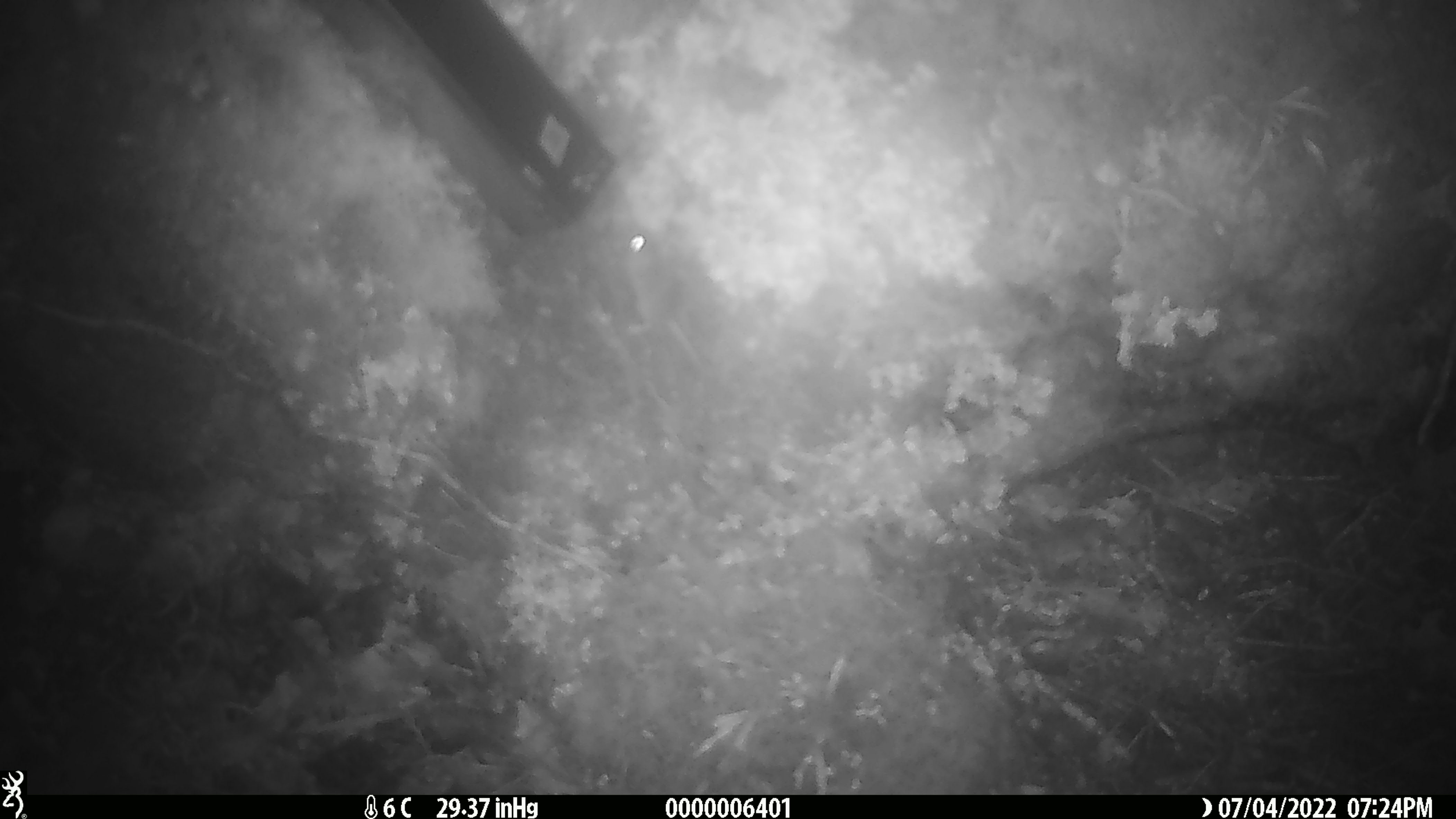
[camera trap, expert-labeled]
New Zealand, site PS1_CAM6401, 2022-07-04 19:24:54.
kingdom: Animalia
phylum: Chordata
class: Mammalia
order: Rodentia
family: Muridae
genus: Mus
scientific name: Mus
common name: mouse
Mouse (Mus).